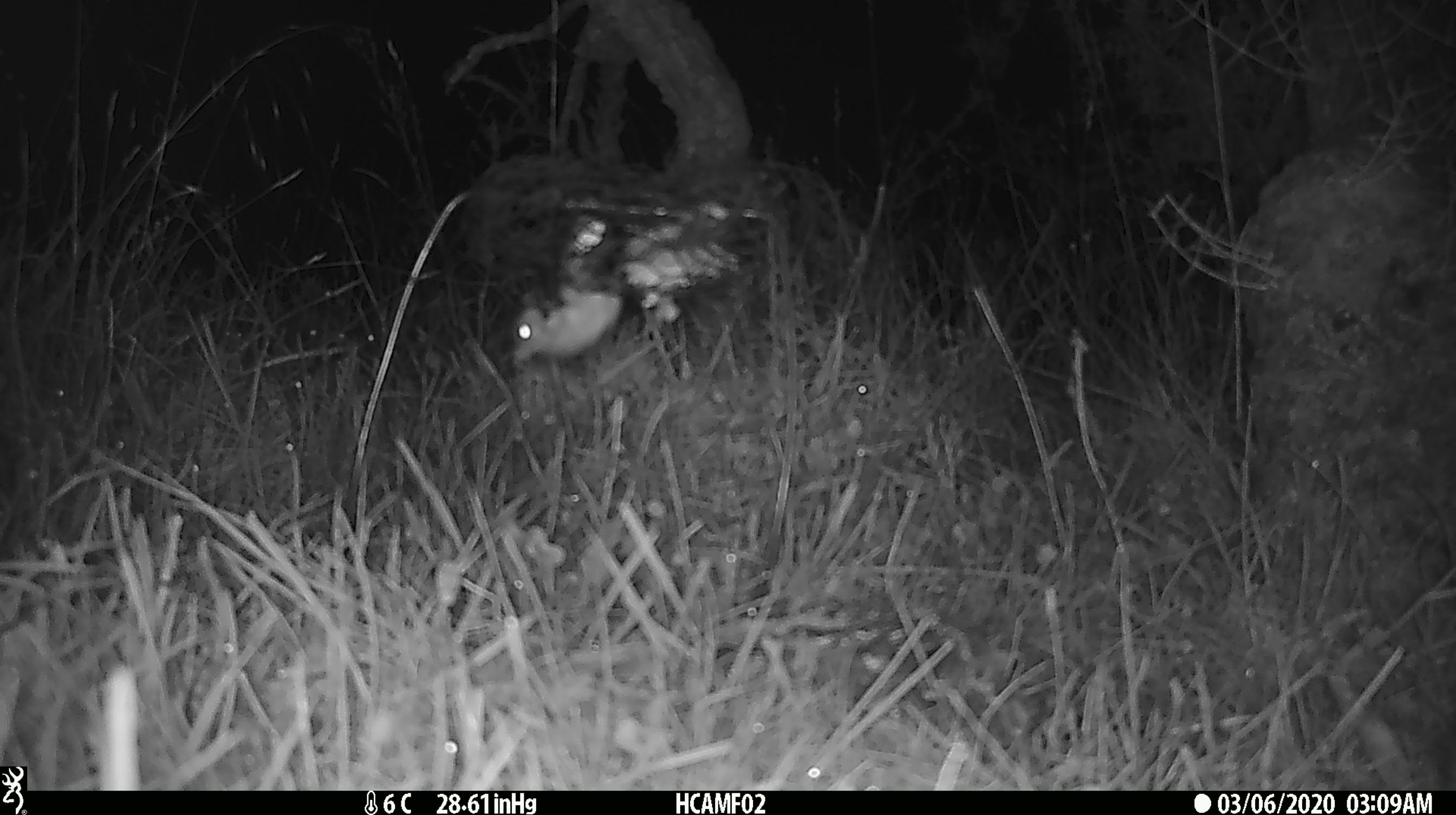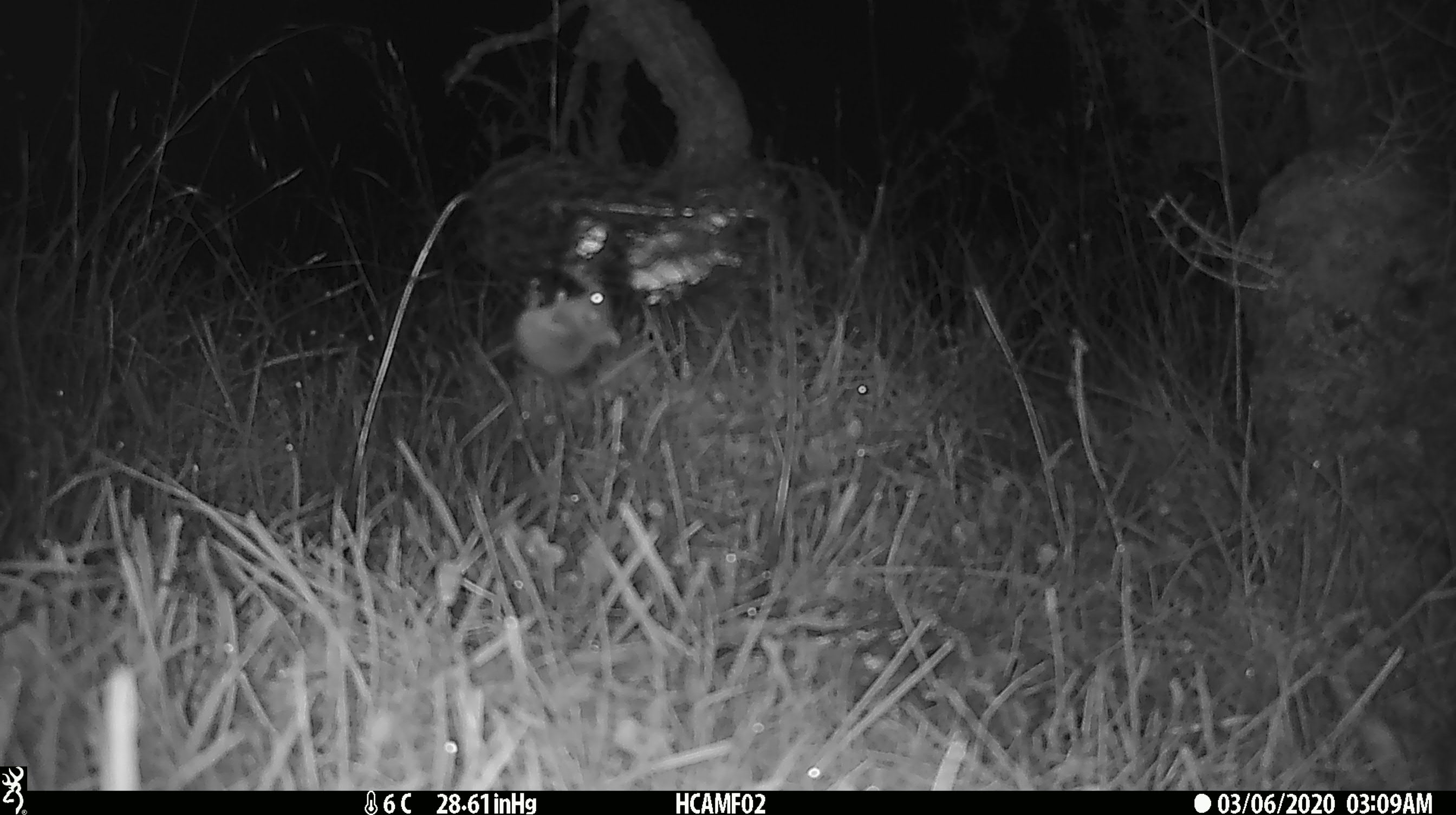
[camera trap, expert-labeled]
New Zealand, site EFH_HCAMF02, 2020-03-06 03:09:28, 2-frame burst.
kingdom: Animalia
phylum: Chordata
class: Mammalia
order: Rodentia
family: Muridae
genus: Mus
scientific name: Mus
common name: mouse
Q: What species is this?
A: Mouse (Mus).